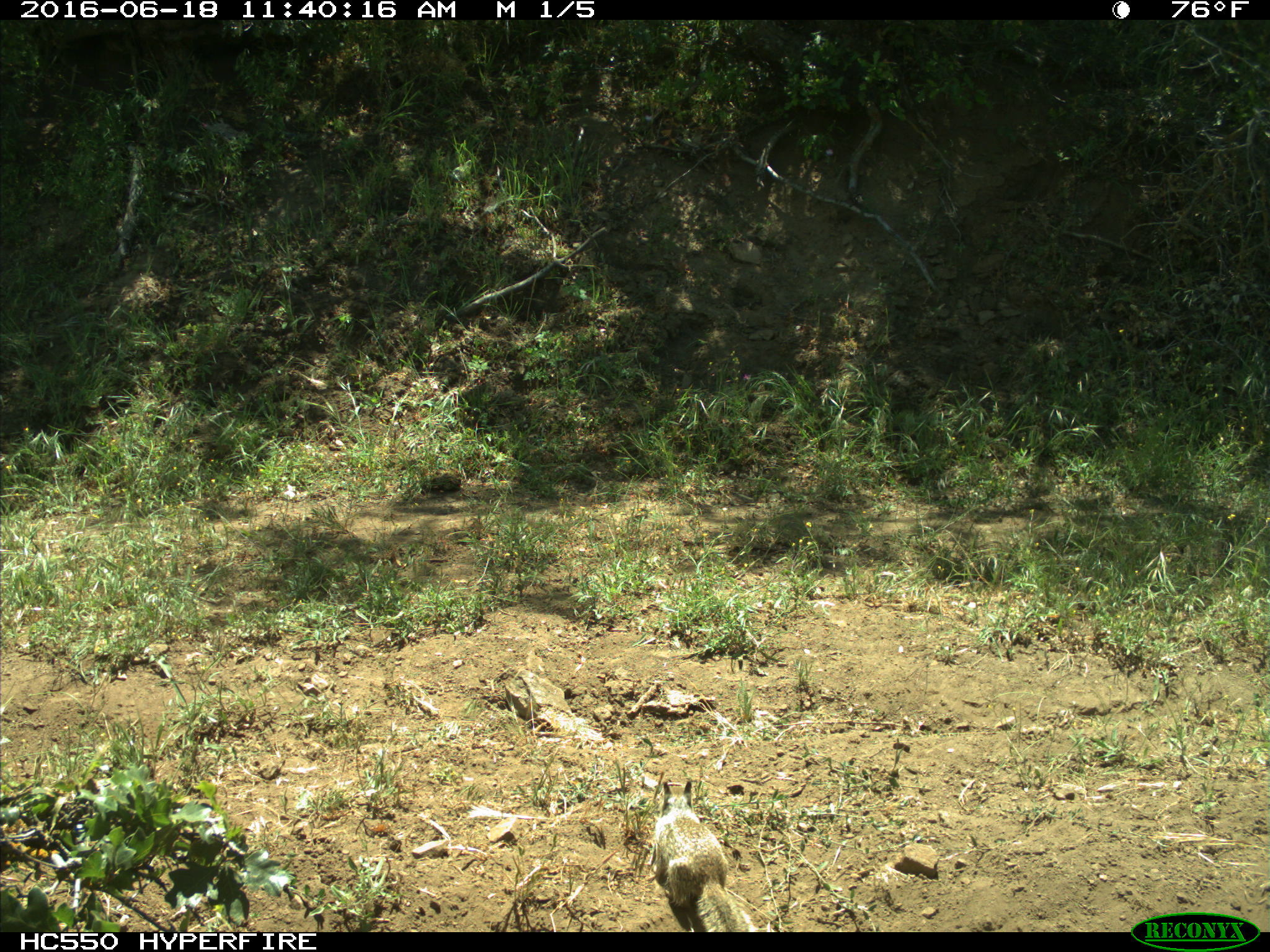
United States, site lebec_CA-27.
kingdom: Animalia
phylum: Chordata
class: Mammalia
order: Rodentia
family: Sciuridae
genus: Otospermophilus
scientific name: Otospermophilus beecheyi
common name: california ground squirrel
Otospermophilus beecheyi (california ground squirrel).